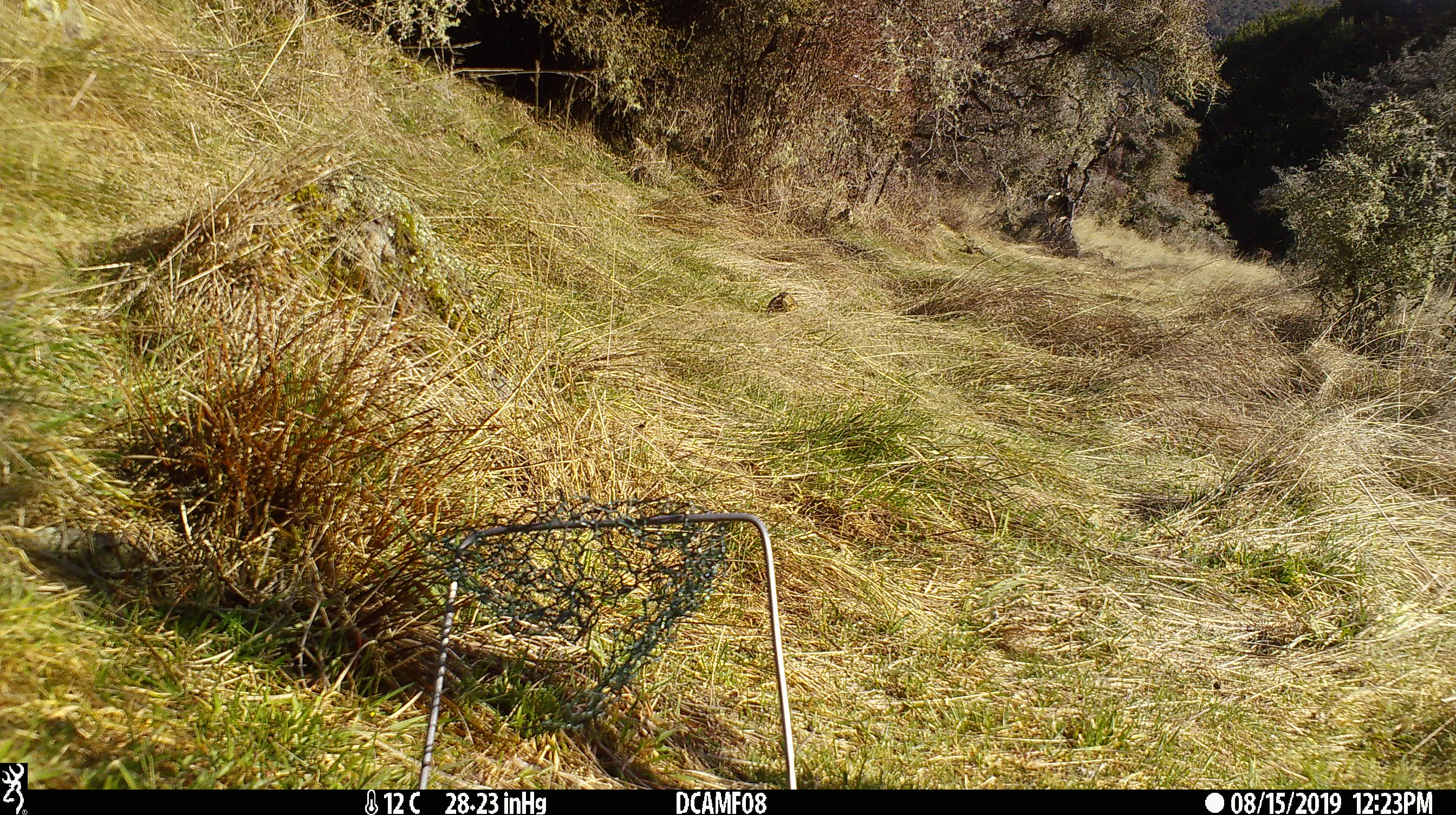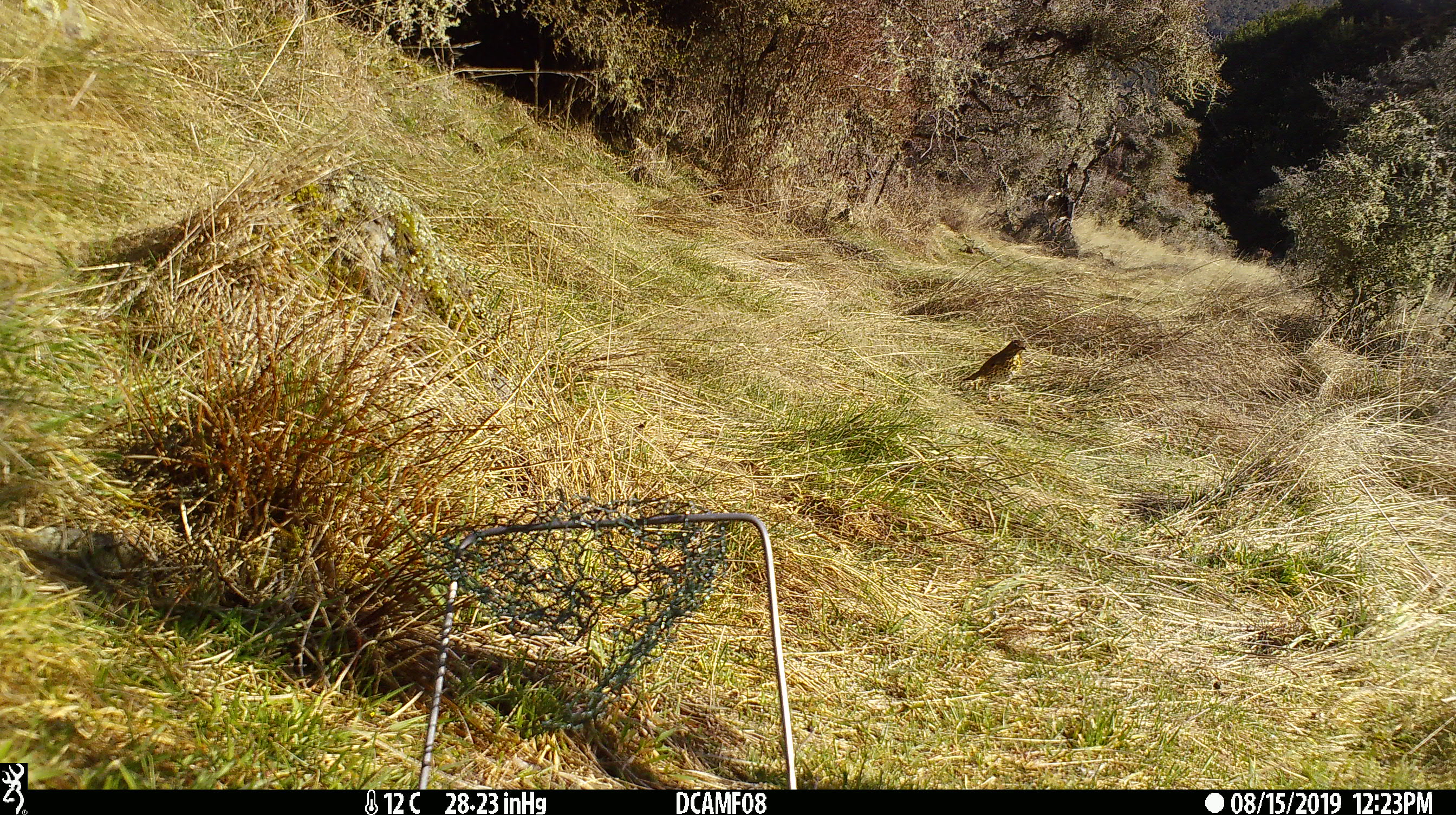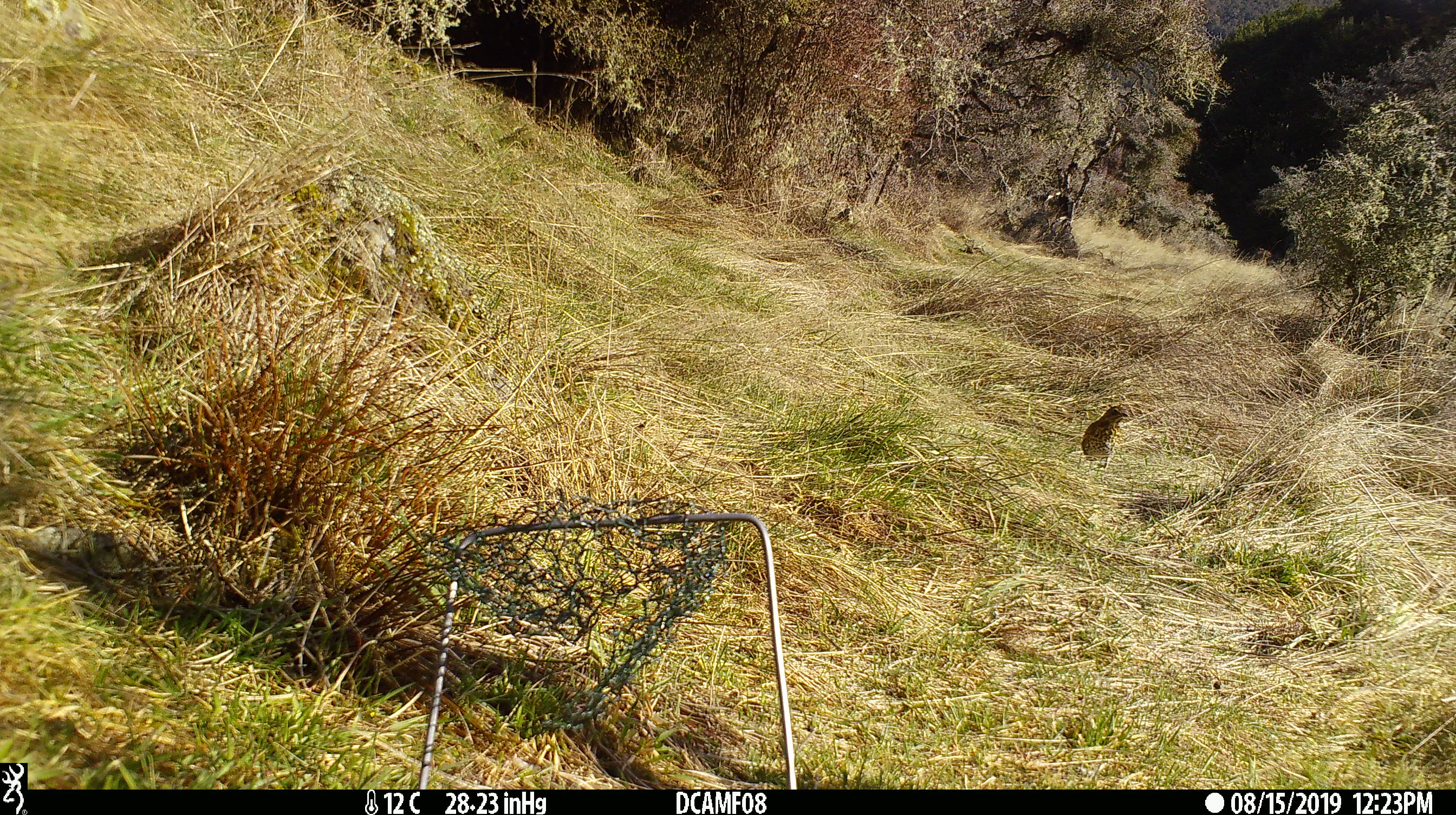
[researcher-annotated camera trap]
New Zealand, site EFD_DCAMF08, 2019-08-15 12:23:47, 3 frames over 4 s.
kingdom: Animalia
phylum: Chordata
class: Aves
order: Passeriformes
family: Turdidae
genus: Turdus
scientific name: Turdus philomelos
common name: song thrush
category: thrush